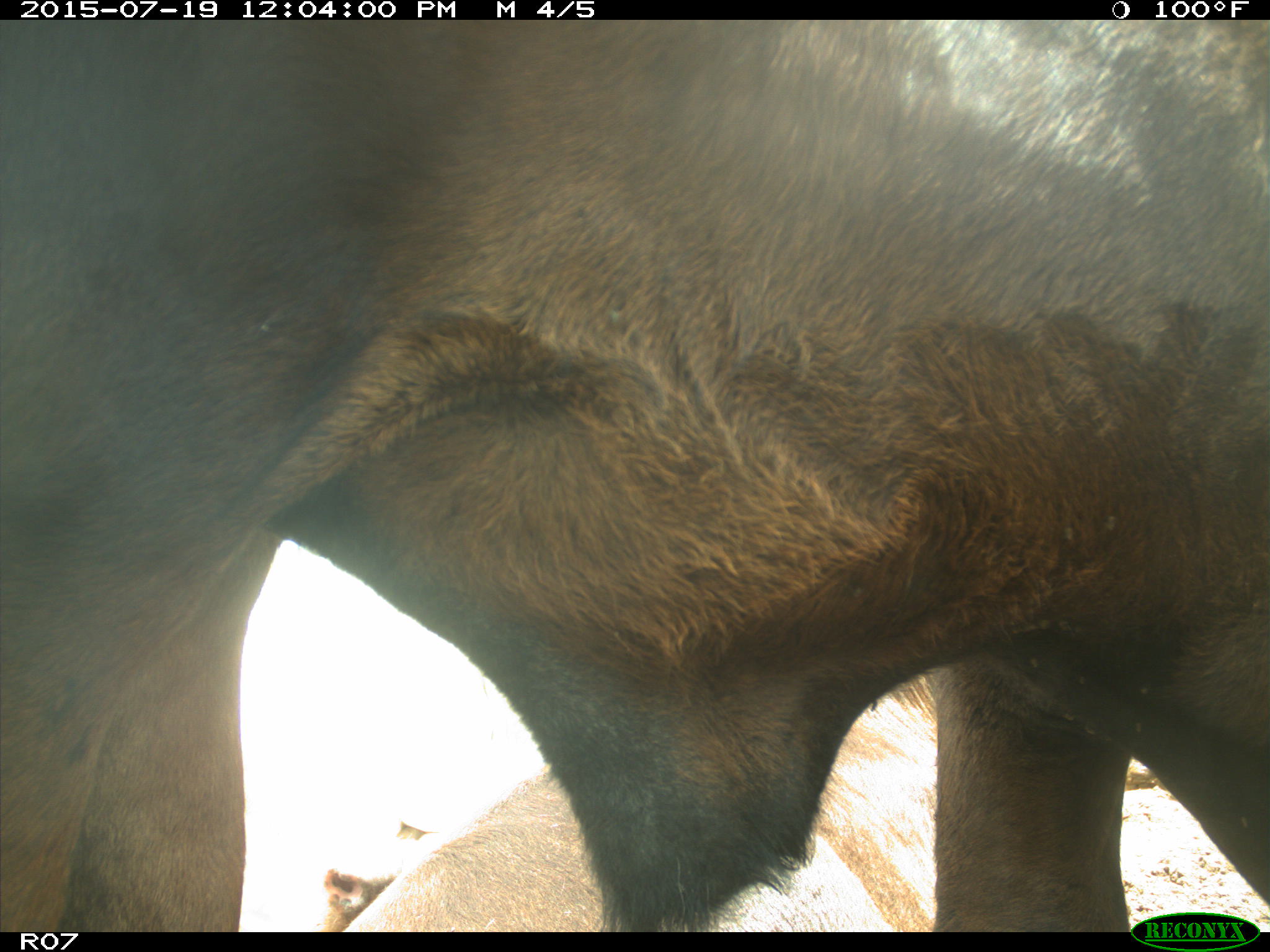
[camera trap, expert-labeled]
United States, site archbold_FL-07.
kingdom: Animalia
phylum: Chordata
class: Mammalia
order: Artiodactyla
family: Bovidae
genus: Bos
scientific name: Bos taurus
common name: domestic cow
Bos taurus (domestic cow).